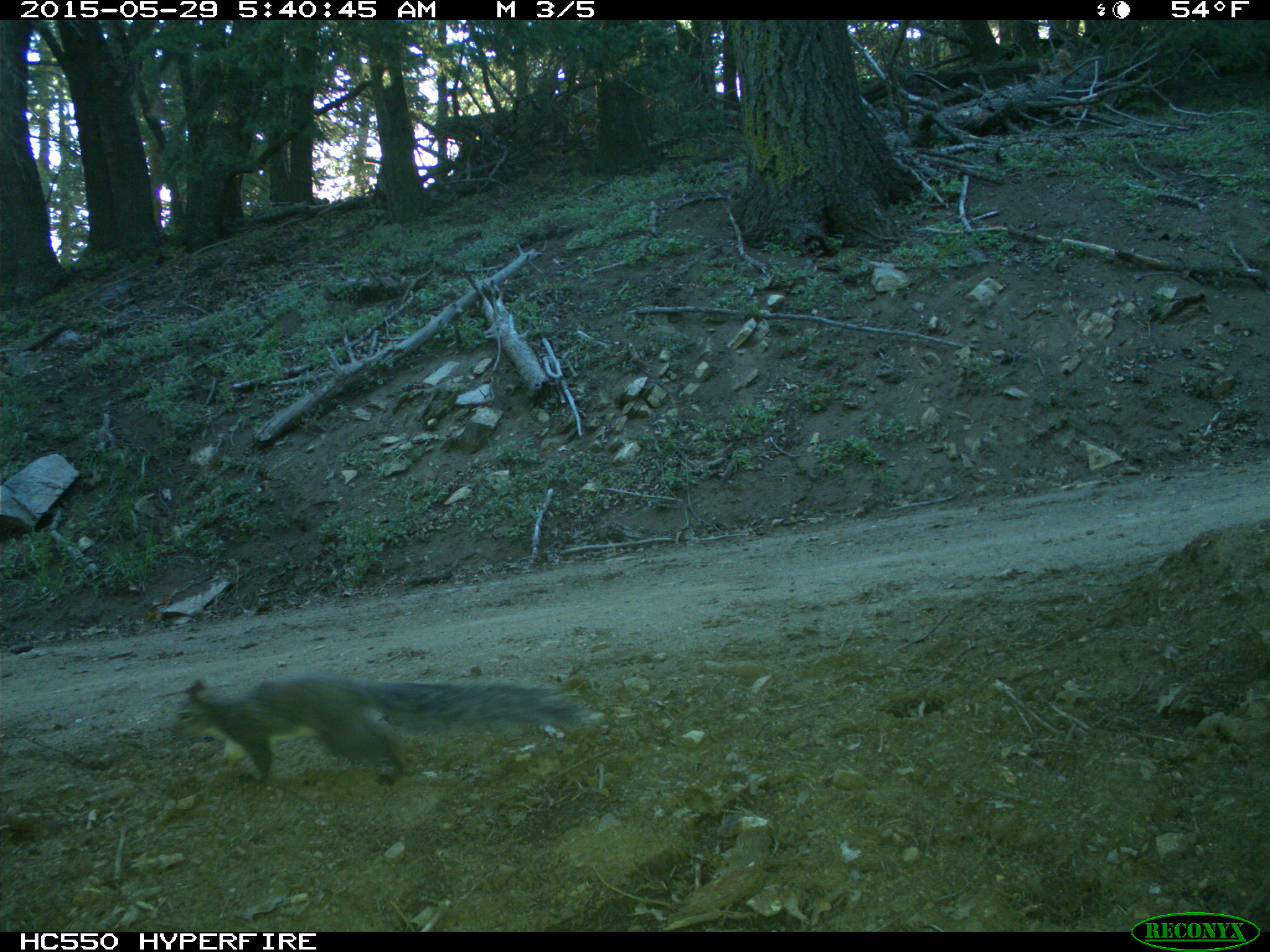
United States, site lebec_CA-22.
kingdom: Animalia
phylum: Chordata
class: Mammalia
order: Rodentia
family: Sciuridae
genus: Sciurus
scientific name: Sciurus carolinensis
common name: eastern gray squirrel